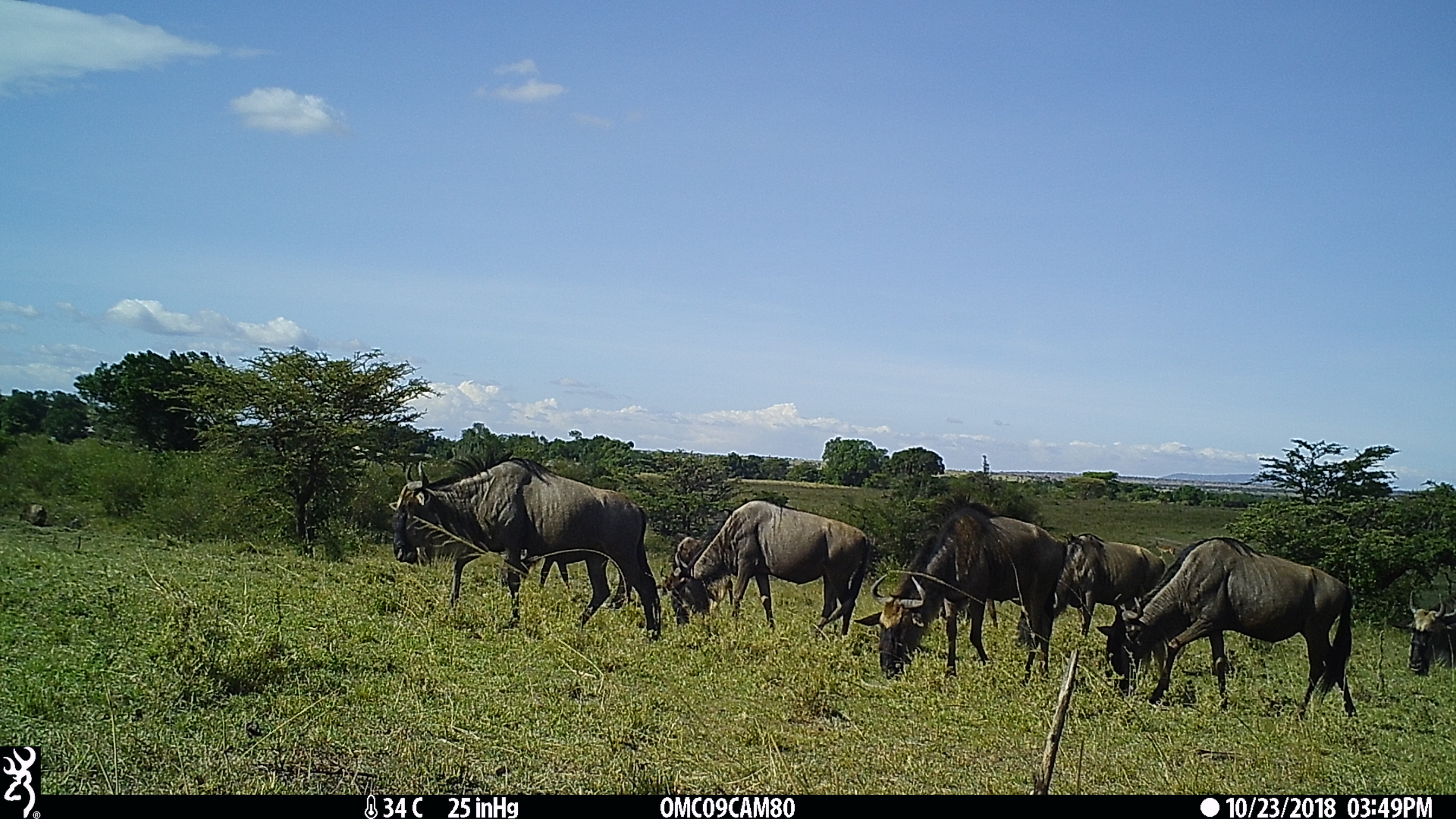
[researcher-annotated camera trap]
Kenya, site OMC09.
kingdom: Animalia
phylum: Chordata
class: Mammalia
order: Artiodactyla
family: Bovidae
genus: Connochaetes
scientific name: Connochaetes taurinus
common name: blue wildebeest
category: wildebeest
Wildebeest (blue wildebeest) (Connochaetes taurinus).